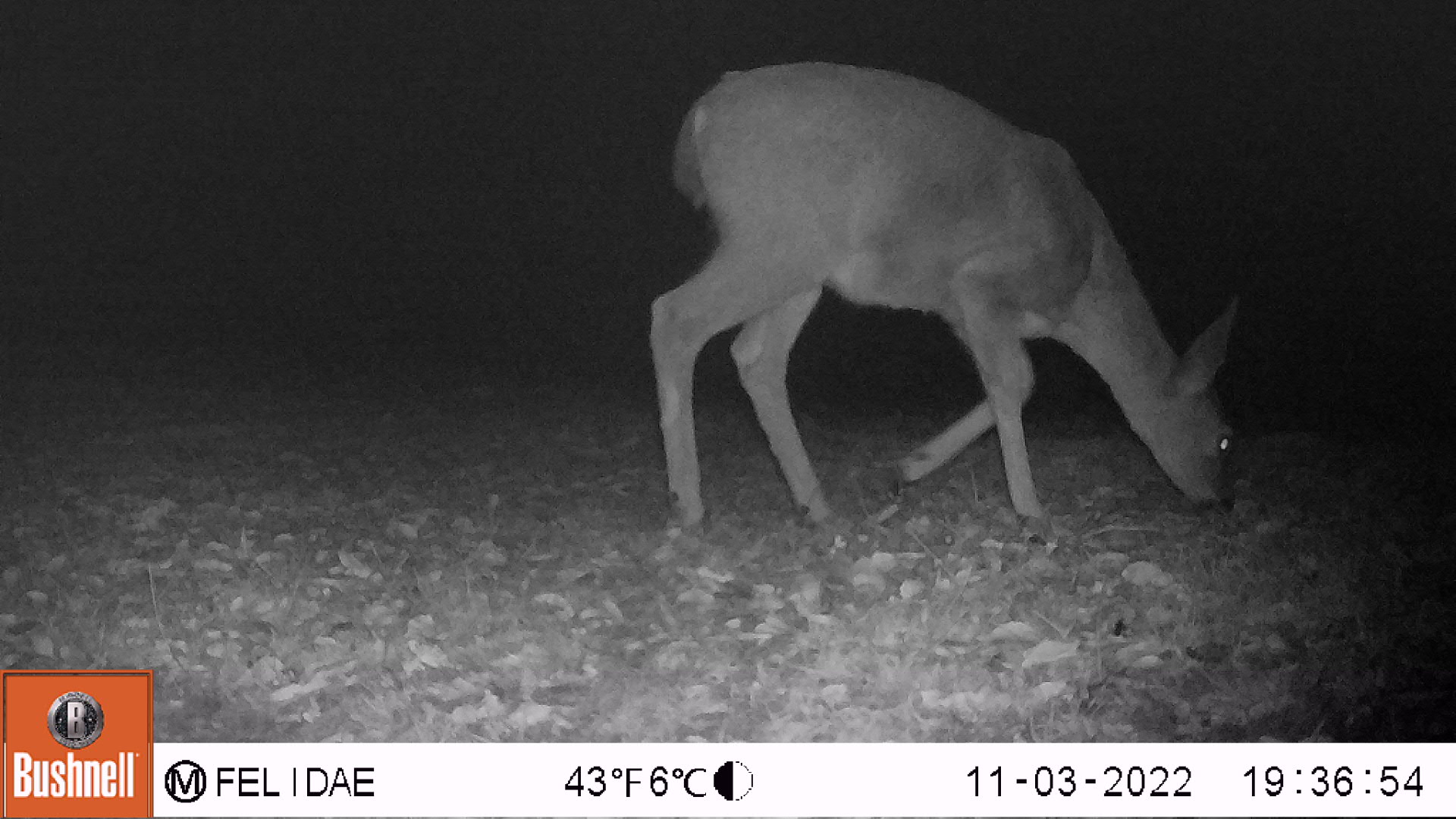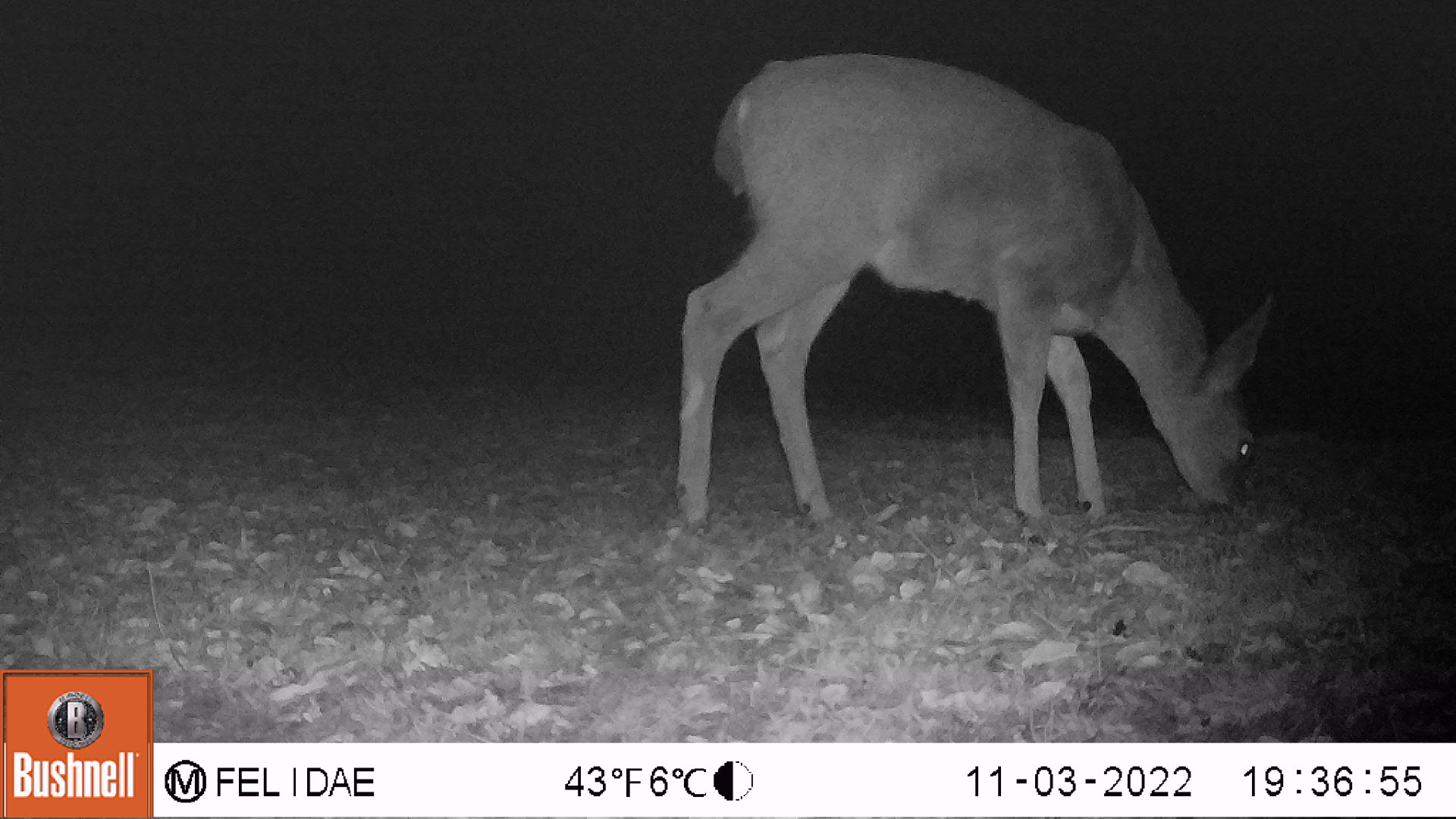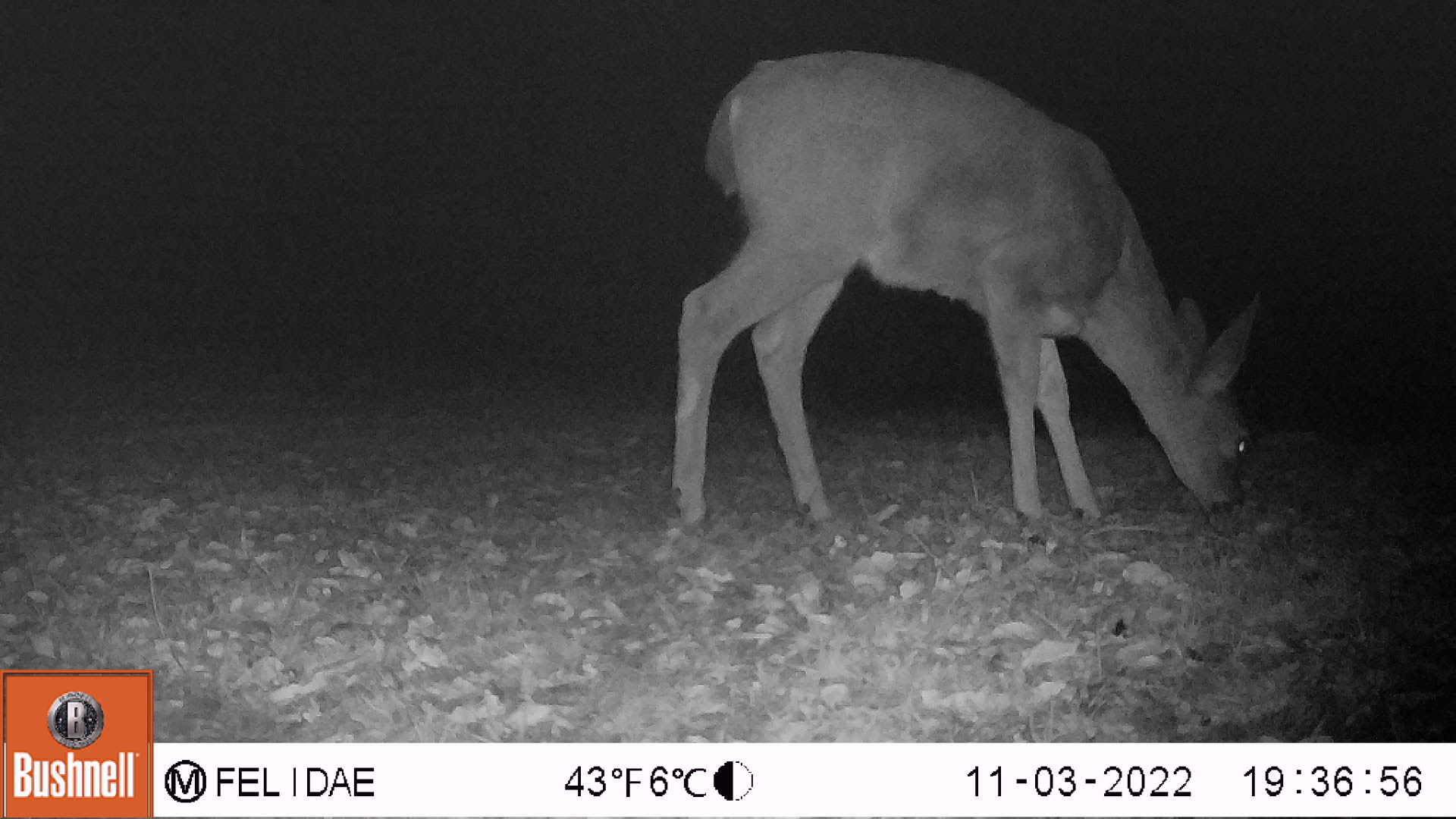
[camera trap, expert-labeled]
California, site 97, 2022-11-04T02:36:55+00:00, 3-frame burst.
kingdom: Animalia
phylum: Chordata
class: Mammalia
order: Artiodactyla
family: Cervidae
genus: Odocoileus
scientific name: Odocoileus hemionus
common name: mule deer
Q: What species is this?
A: Mule deer (Odocoileus hemionus).